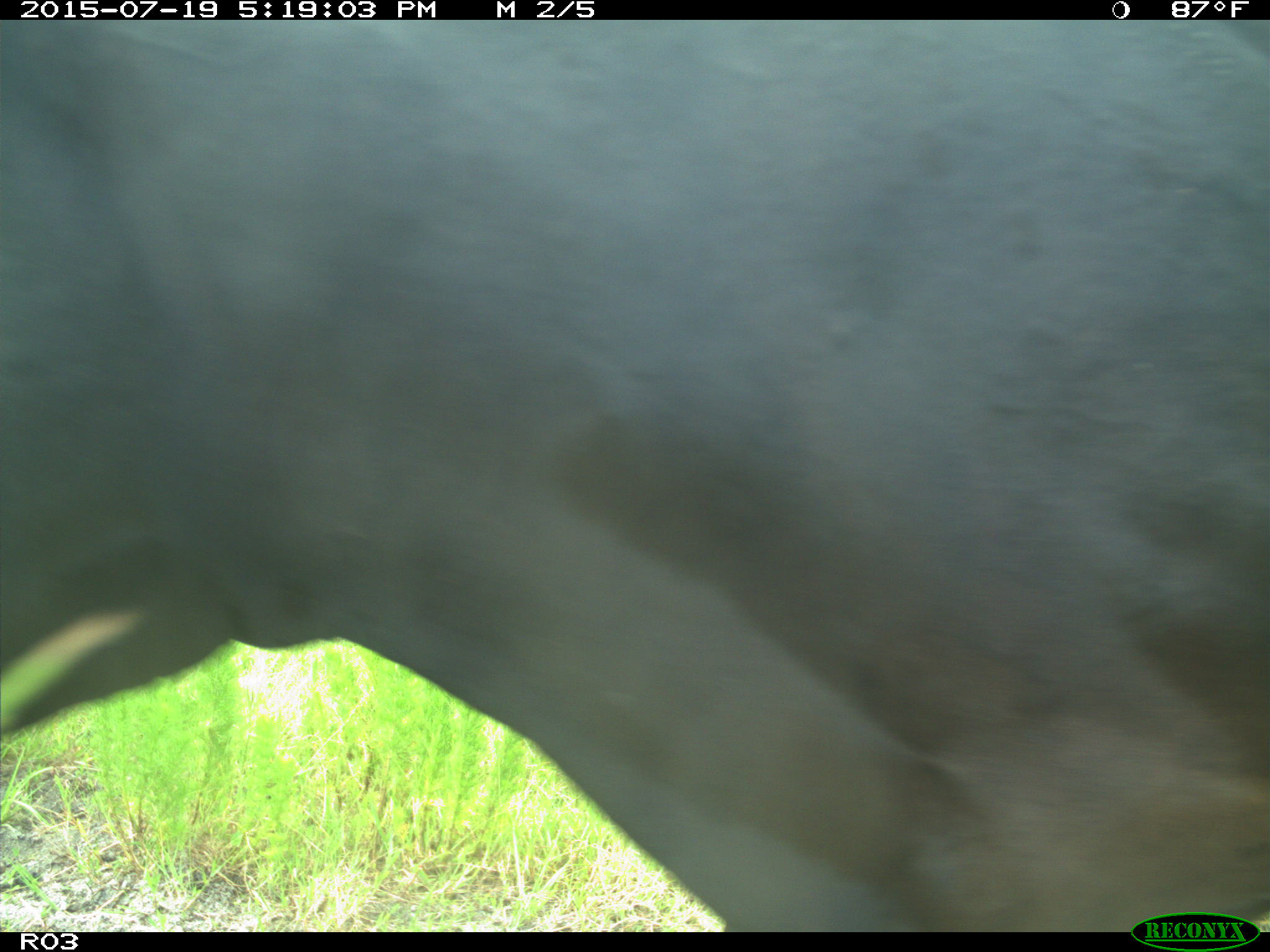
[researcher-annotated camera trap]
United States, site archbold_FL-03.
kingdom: Animalia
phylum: Chordata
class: Mammalia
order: Artiodactyla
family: Bovidae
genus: Bos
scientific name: Bos taurus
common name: domestic cow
Bos taurus (domestic cow).